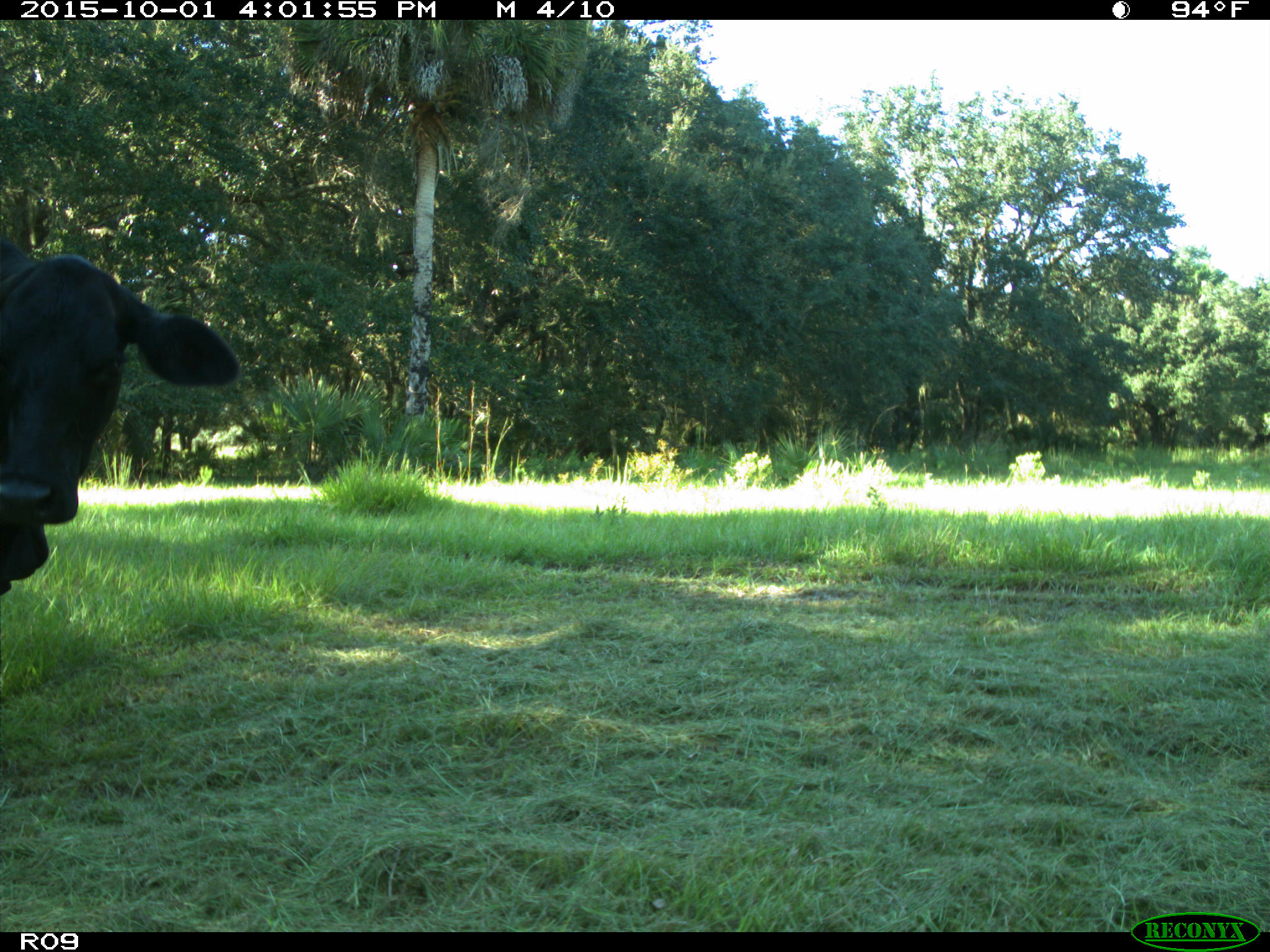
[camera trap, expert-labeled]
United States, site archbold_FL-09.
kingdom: Animalia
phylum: Chordata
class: Mammalia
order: Artiodactyla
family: Bovidae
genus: Bos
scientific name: Bos taurus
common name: domestic cow